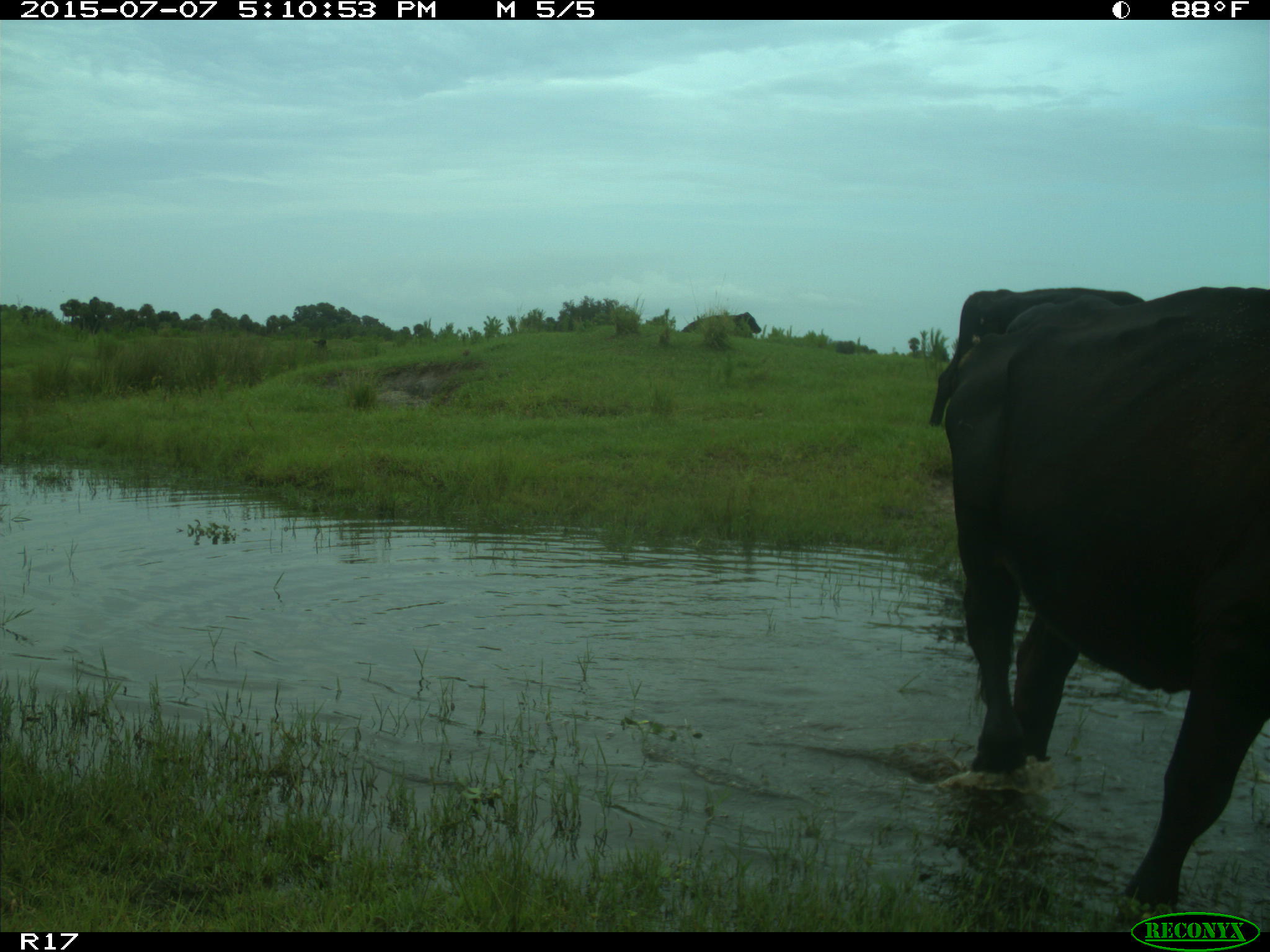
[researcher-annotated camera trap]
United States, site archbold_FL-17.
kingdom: Animalia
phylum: Chordata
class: Mammalia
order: Artiodactyla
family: Bovidae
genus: Bos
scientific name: Bos taurus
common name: domestic cow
Bos taurus (domestic cow).